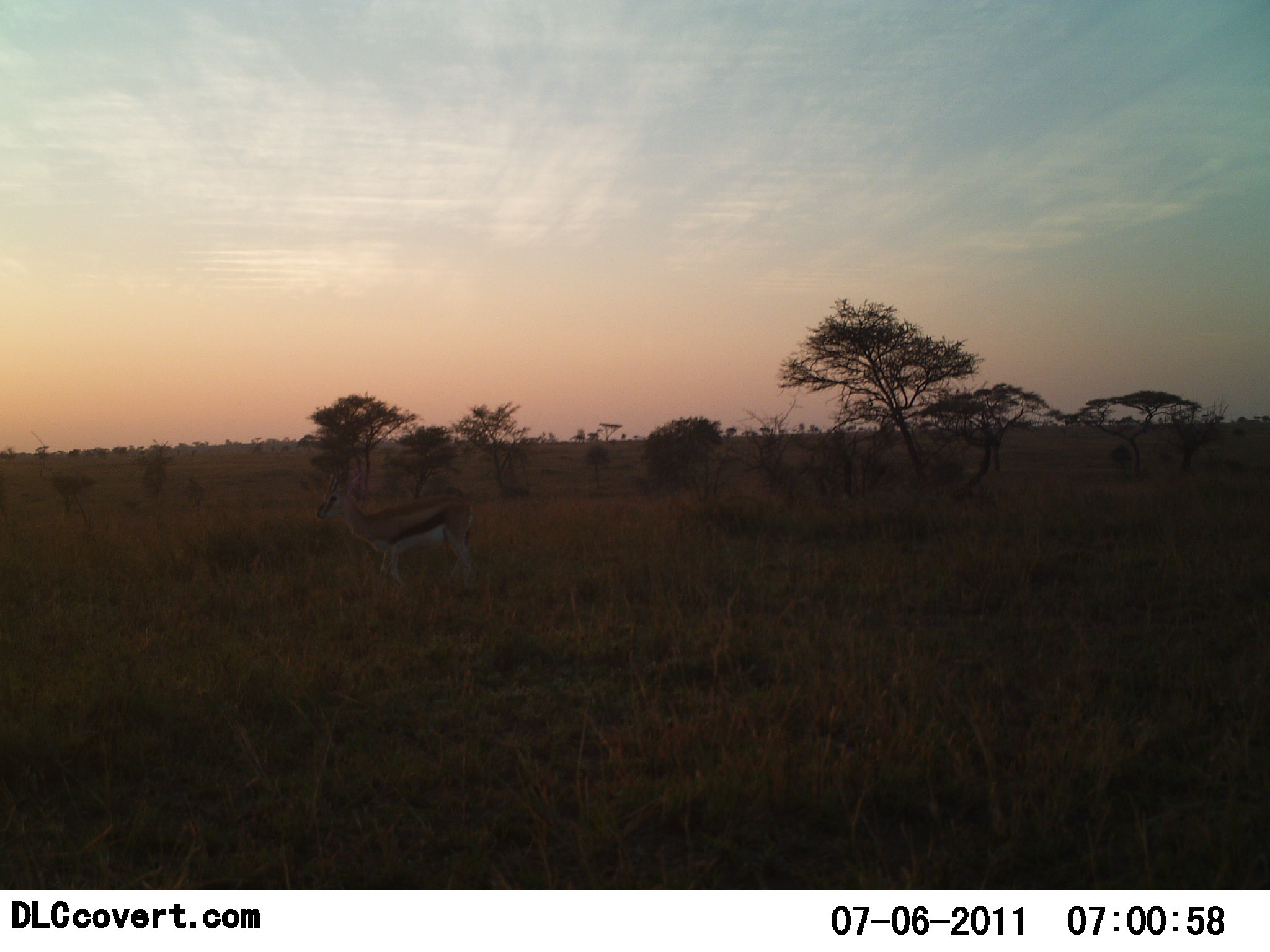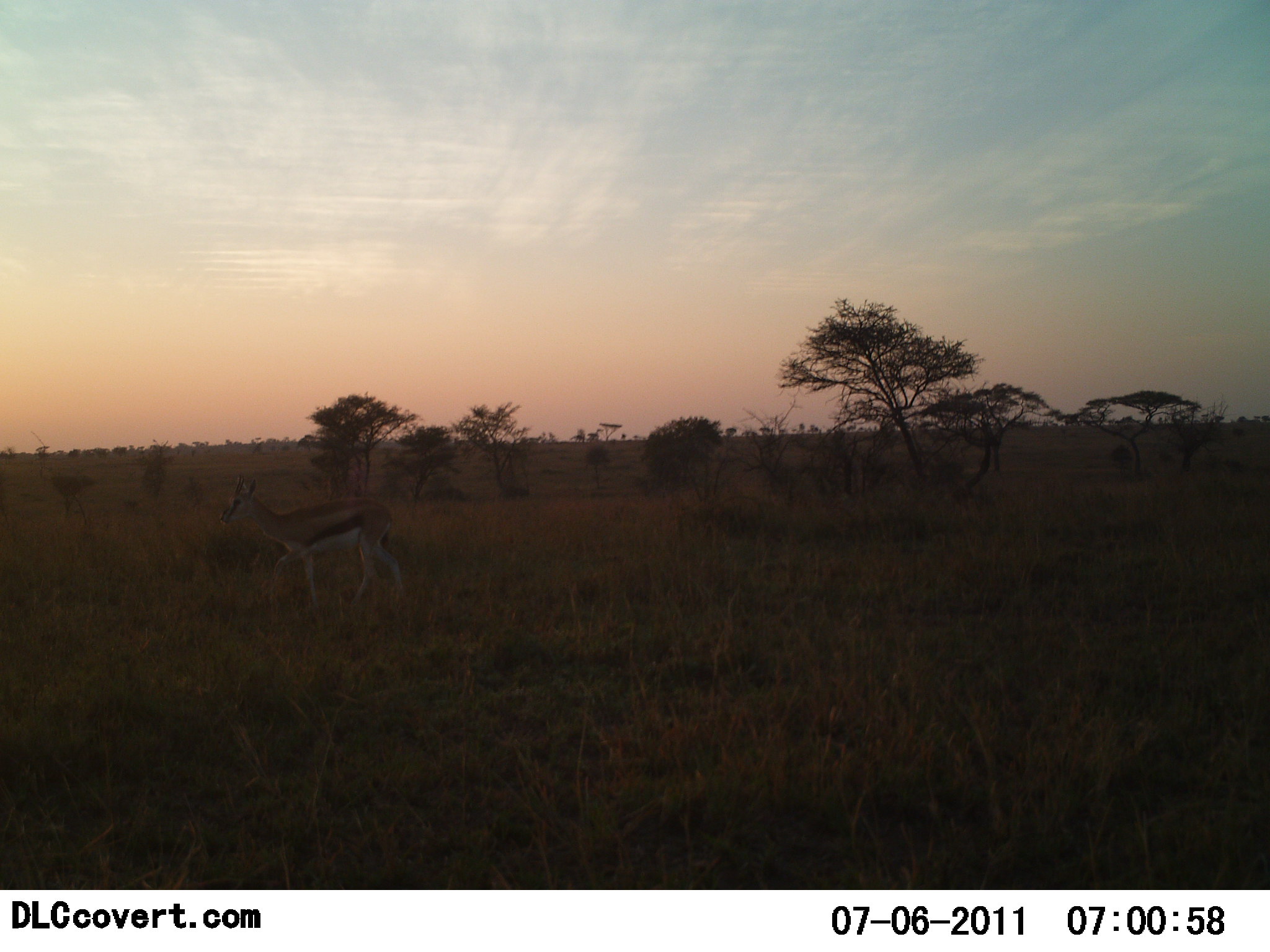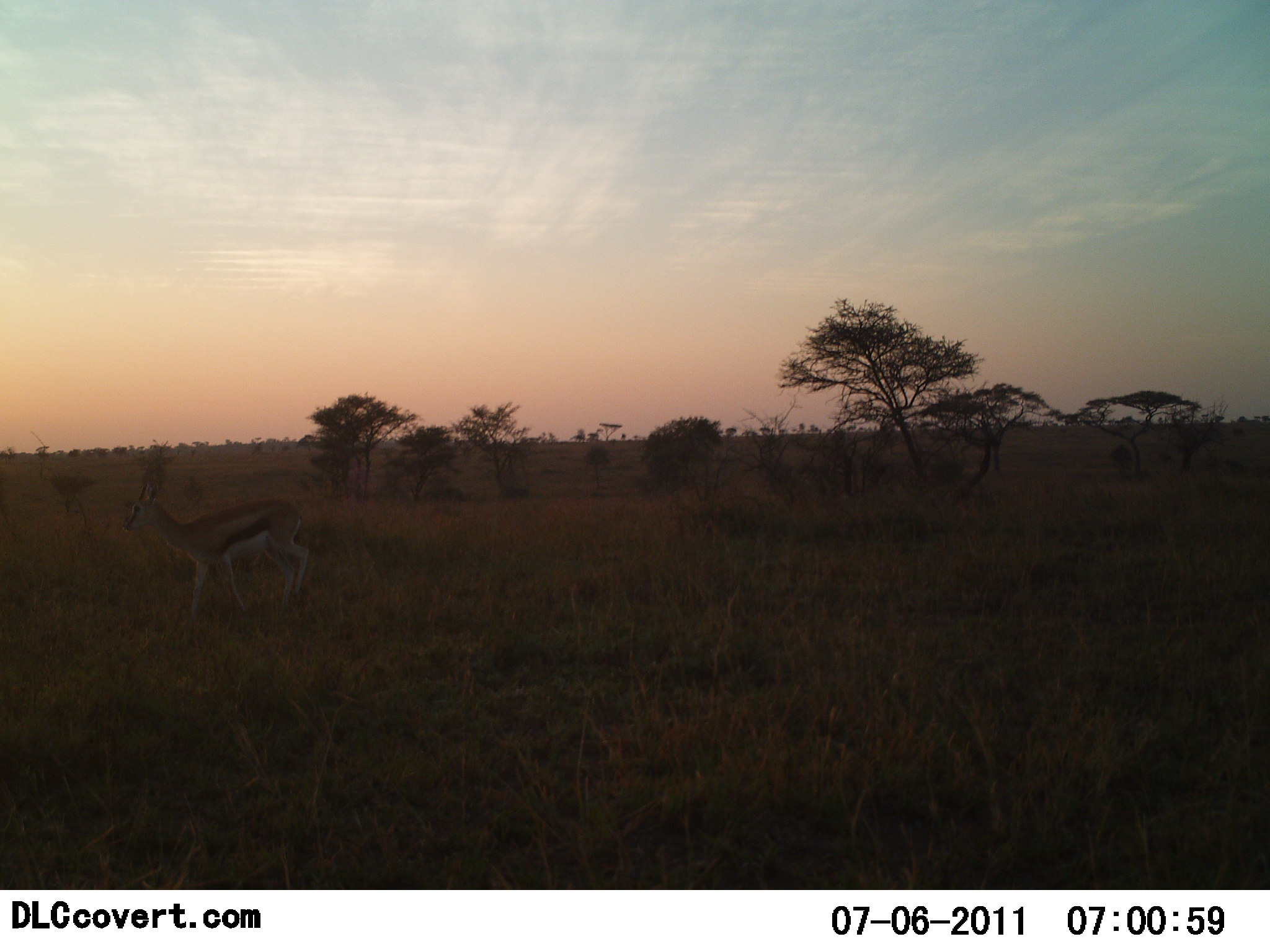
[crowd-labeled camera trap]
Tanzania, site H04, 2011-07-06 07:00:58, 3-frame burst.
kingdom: Animalia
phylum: Chordata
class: Mammalia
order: Artiodactyla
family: Bovidae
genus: Eudorcas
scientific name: Eudorcas thomsonii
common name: thomson's gazelle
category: gazellethomsons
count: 1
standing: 15%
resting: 0%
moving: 92%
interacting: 0%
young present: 0%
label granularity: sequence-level